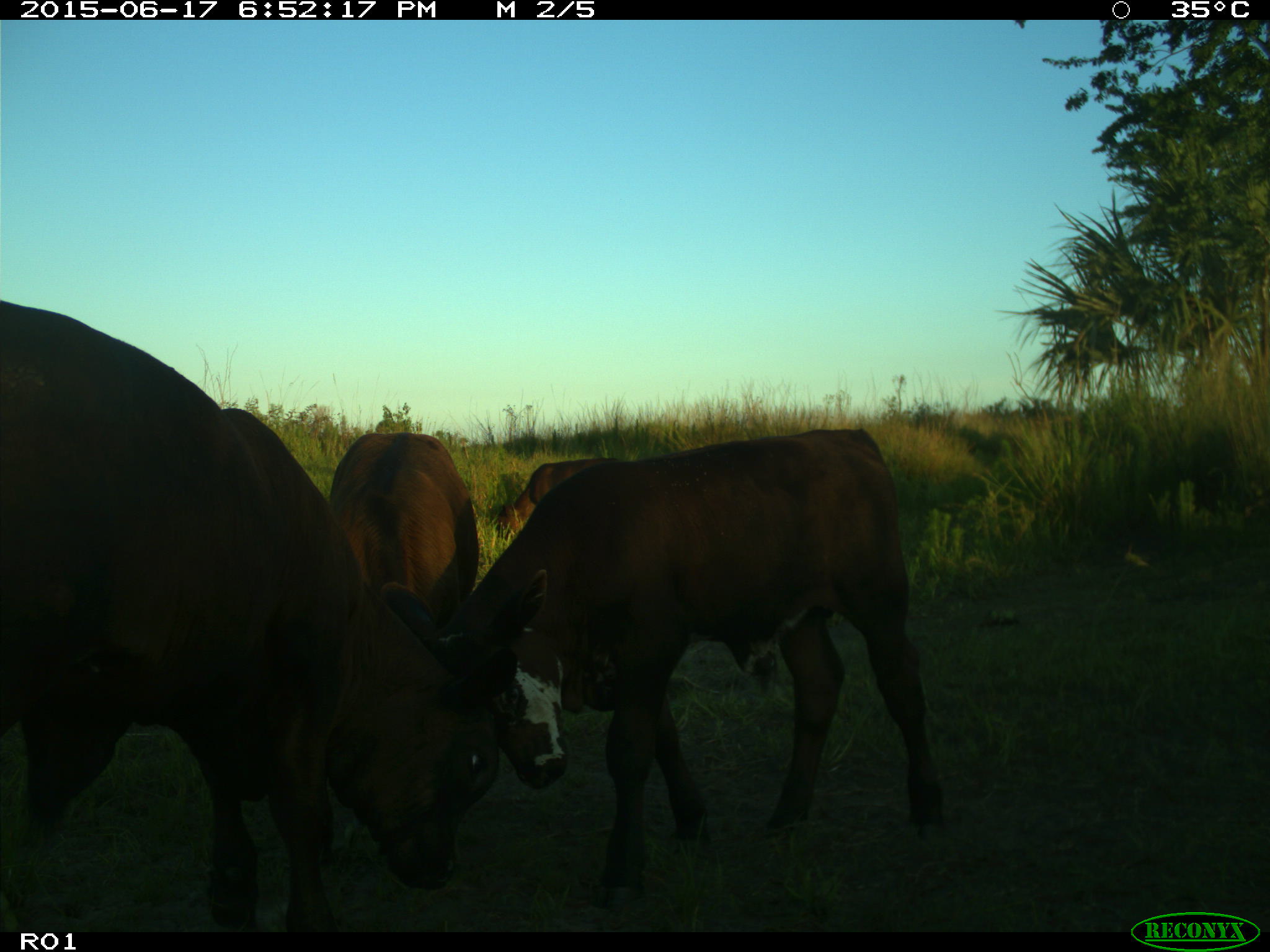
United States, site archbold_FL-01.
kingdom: Animalia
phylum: Chordata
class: Mammalia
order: Artiodactyla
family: Bovidae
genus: Bos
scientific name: Bos taurus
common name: domestic cow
Bos taurus (domestic cow).